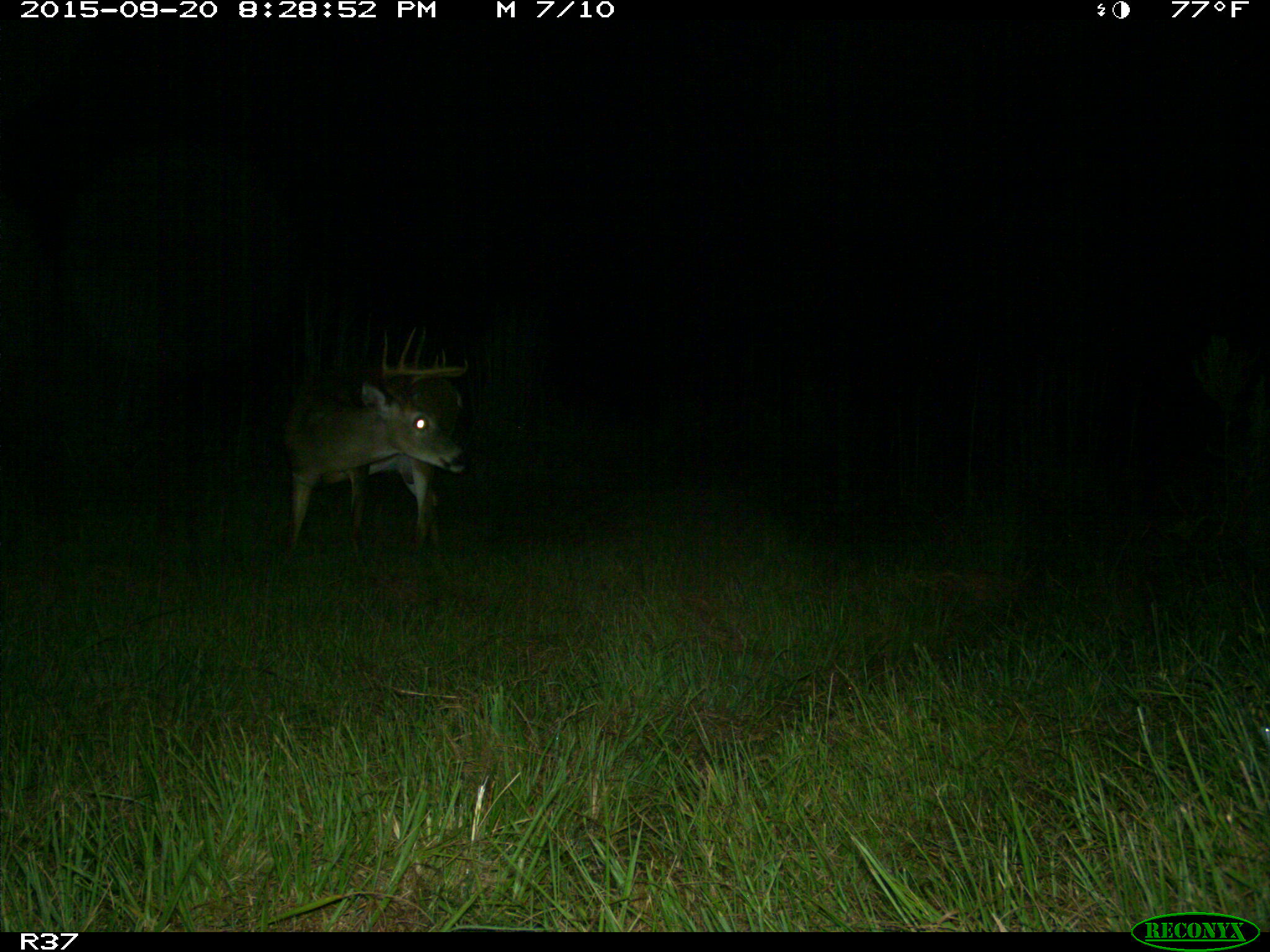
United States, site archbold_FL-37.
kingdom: Animalia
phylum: Chordata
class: Mammalia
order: Artiodactyla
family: Cervidae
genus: Odocoileus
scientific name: Odocoileus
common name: deer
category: unidentified deer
Unidentified deer (deer) (Odocoileus).